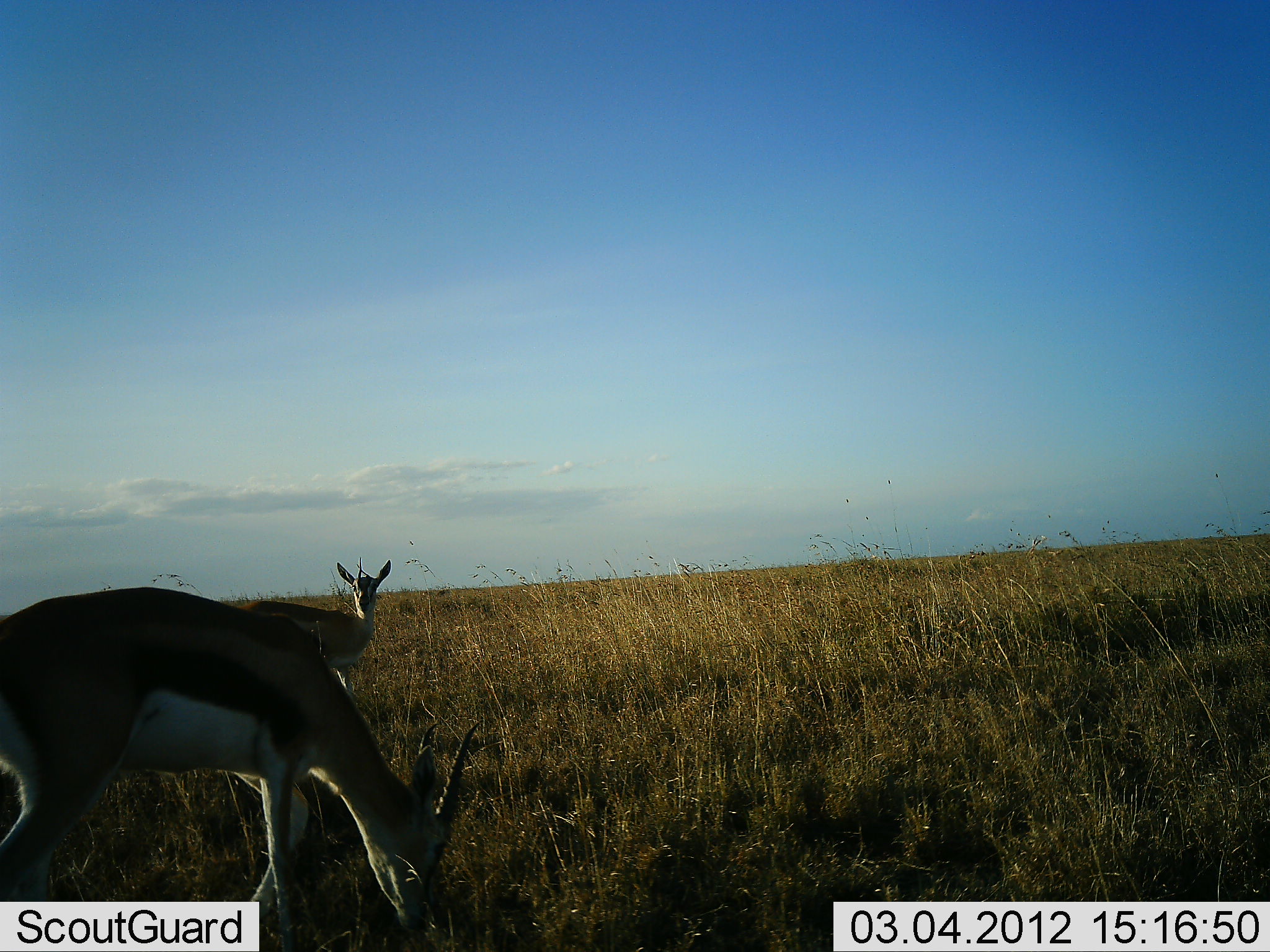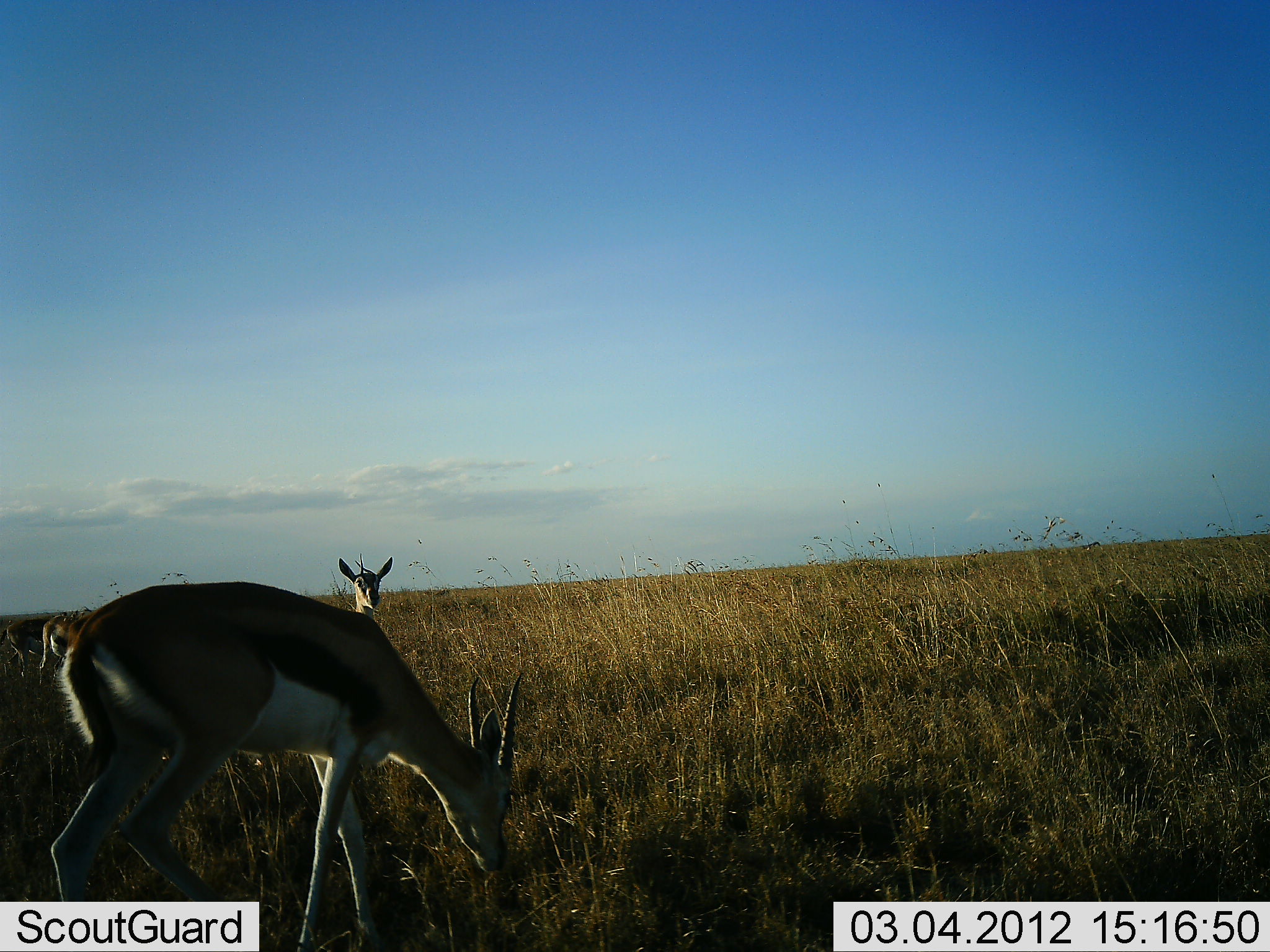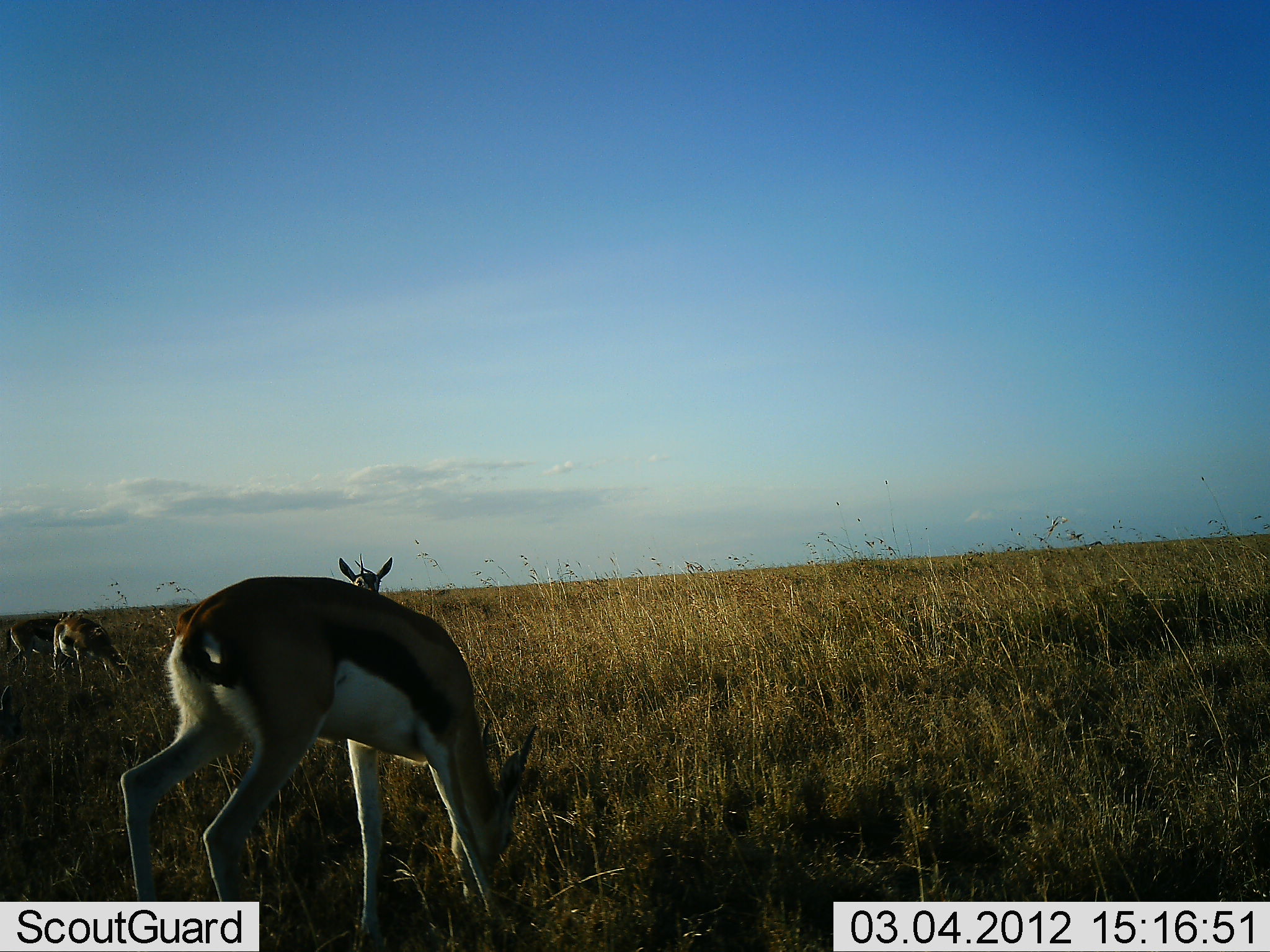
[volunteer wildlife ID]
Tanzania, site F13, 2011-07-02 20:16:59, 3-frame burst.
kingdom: Animalia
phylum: Chordata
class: Mammalia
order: Artiodactyla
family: Bovidae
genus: Eudorcas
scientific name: Eudorcas thomsonii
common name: thomson's gazelle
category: gazellethomsons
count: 4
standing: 70%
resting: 0%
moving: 30%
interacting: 0%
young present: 0%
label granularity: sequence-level